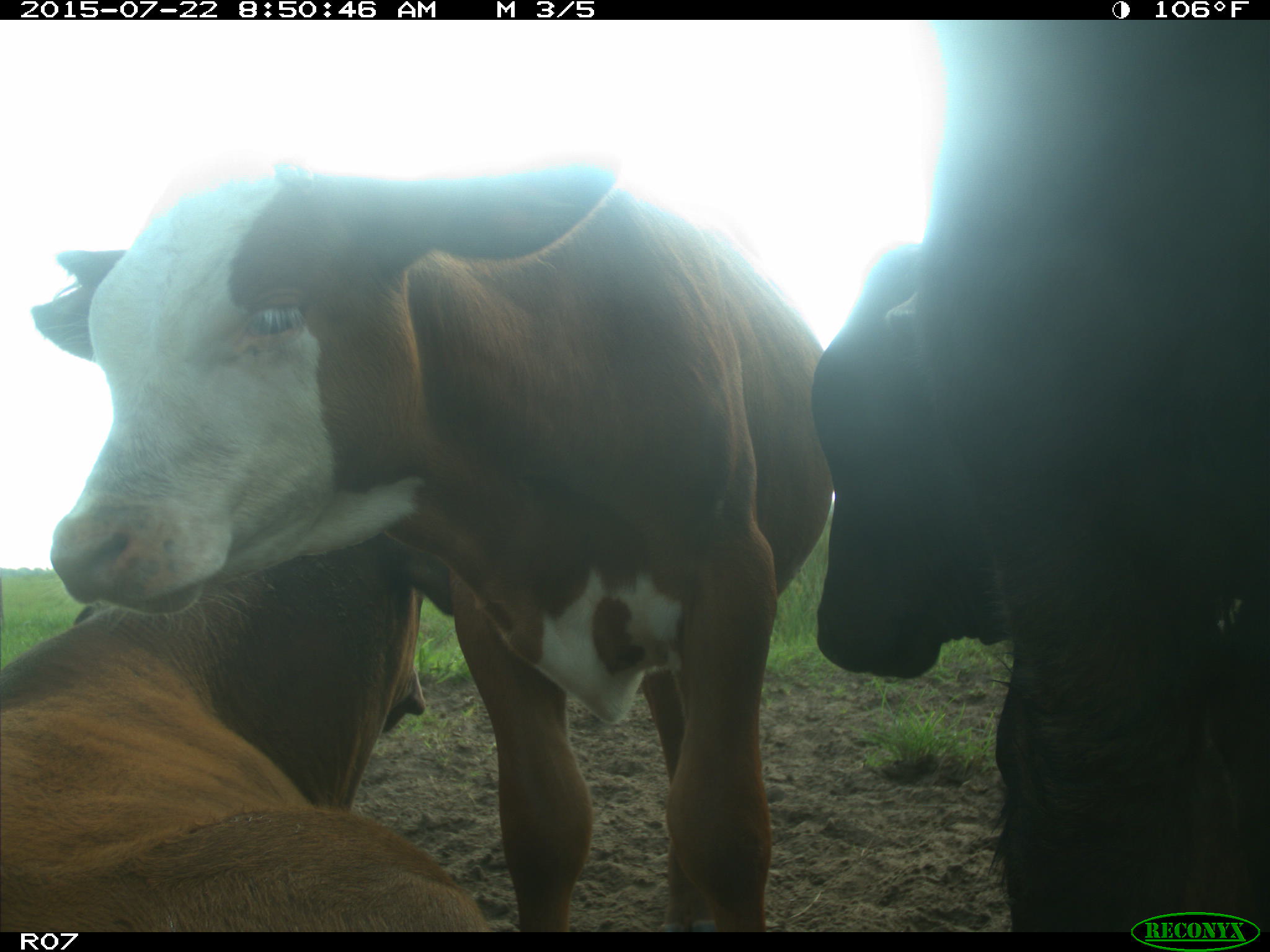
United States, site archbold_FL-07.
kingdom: Animalia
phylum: Chordata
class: Mammalia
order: Artiodactyla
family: Bovidae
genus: Bos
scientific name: Bos taurus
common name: domestic cow